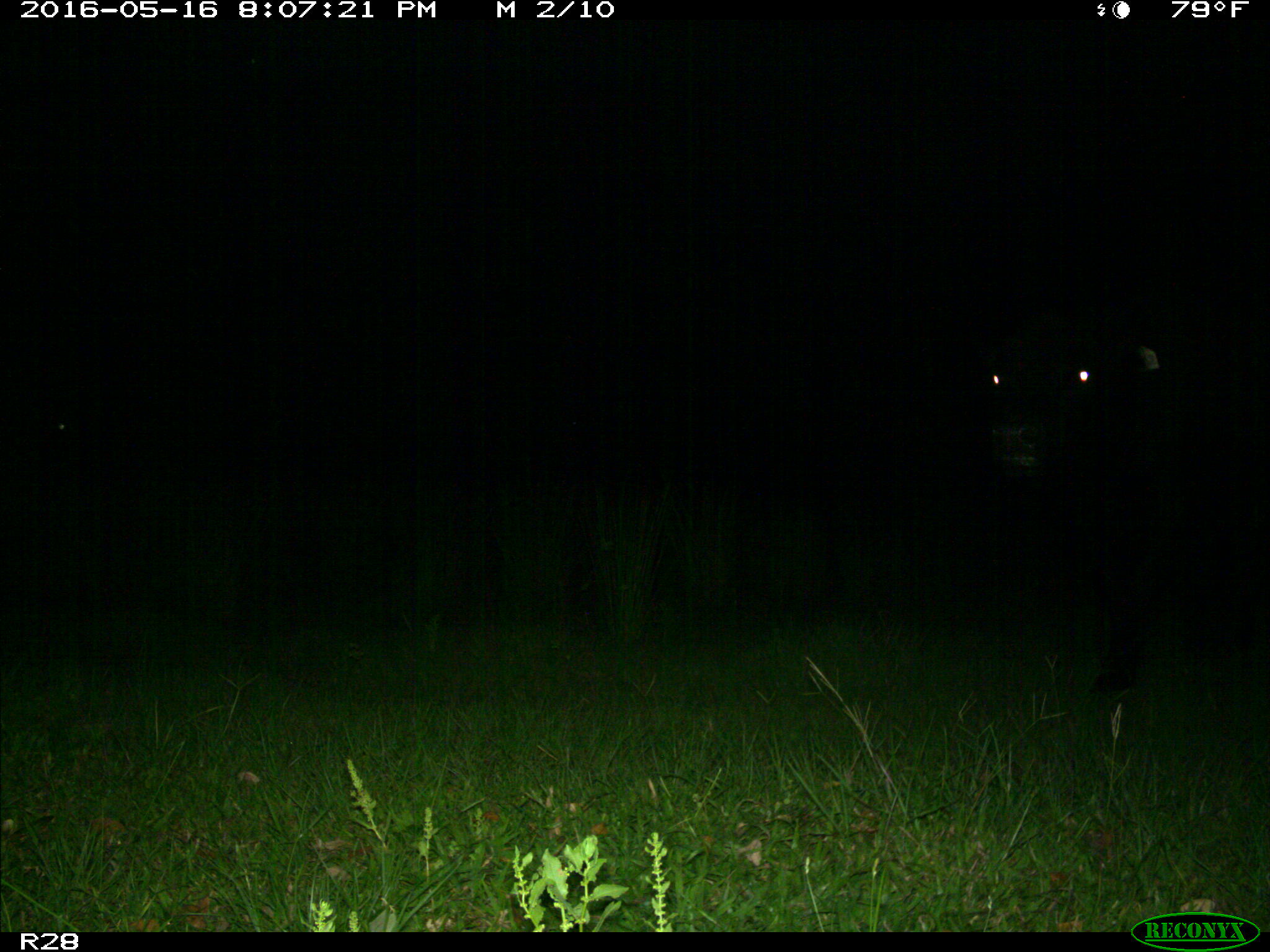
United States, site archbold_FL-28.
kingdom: Animalia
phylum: Chordata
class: Mammalia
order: Artiodactyla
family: Bovidae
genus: Bos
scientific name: Bos taurus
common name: domestic cow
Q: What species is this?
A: Bos taurus (domestic cow).